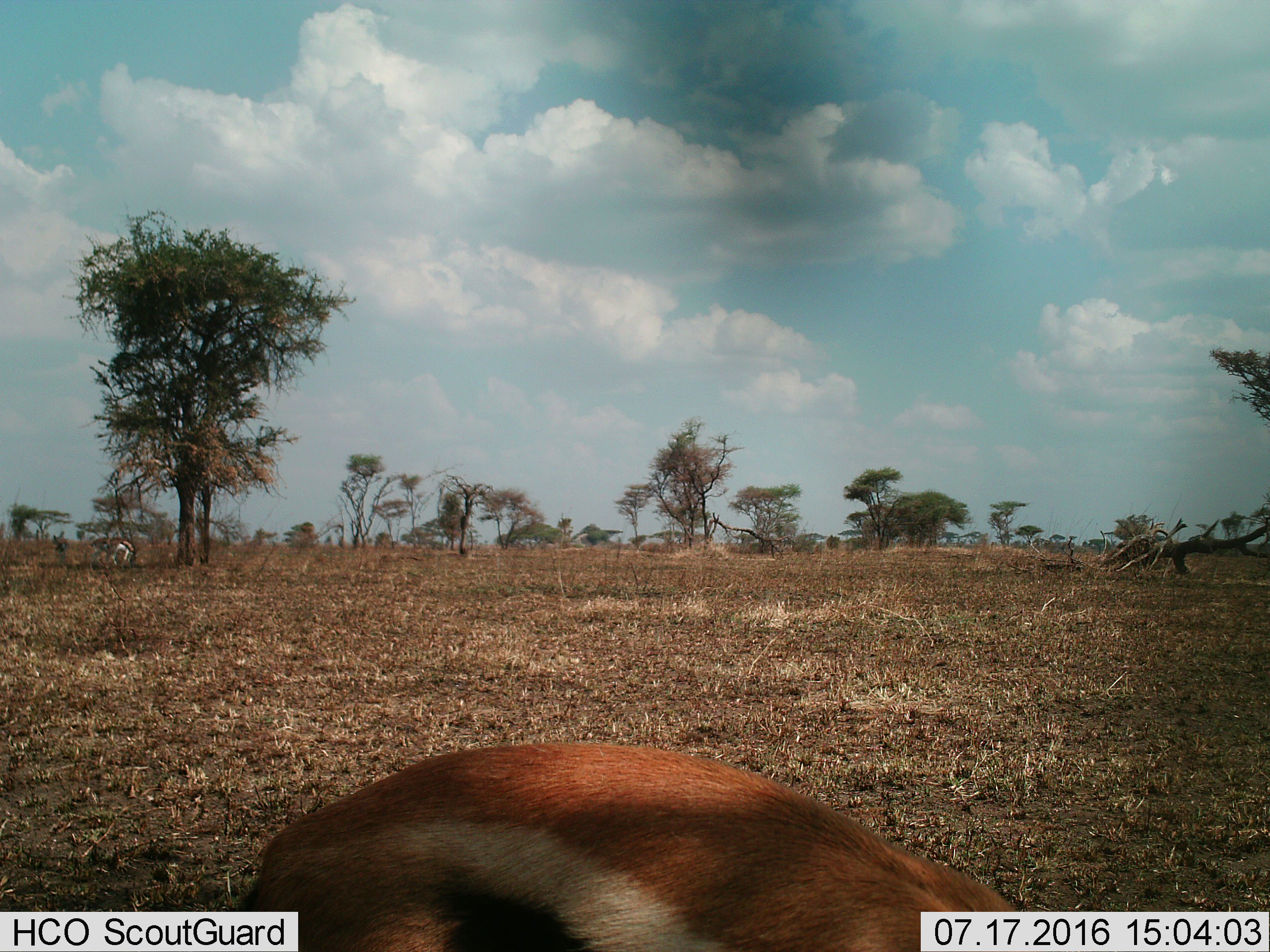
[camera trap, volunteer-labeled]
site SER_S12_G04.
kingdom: Animalia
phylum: Chordata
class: Mammalia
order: Artiodactyla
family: Bovidae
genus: Eudorcas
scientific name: Eudorcas thomsonii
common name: thomson's gazelle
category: gazellethomsons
Gazellethomsons (thomson's gazelle) (Eudorcas thomsonii), count 1. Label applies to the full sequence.